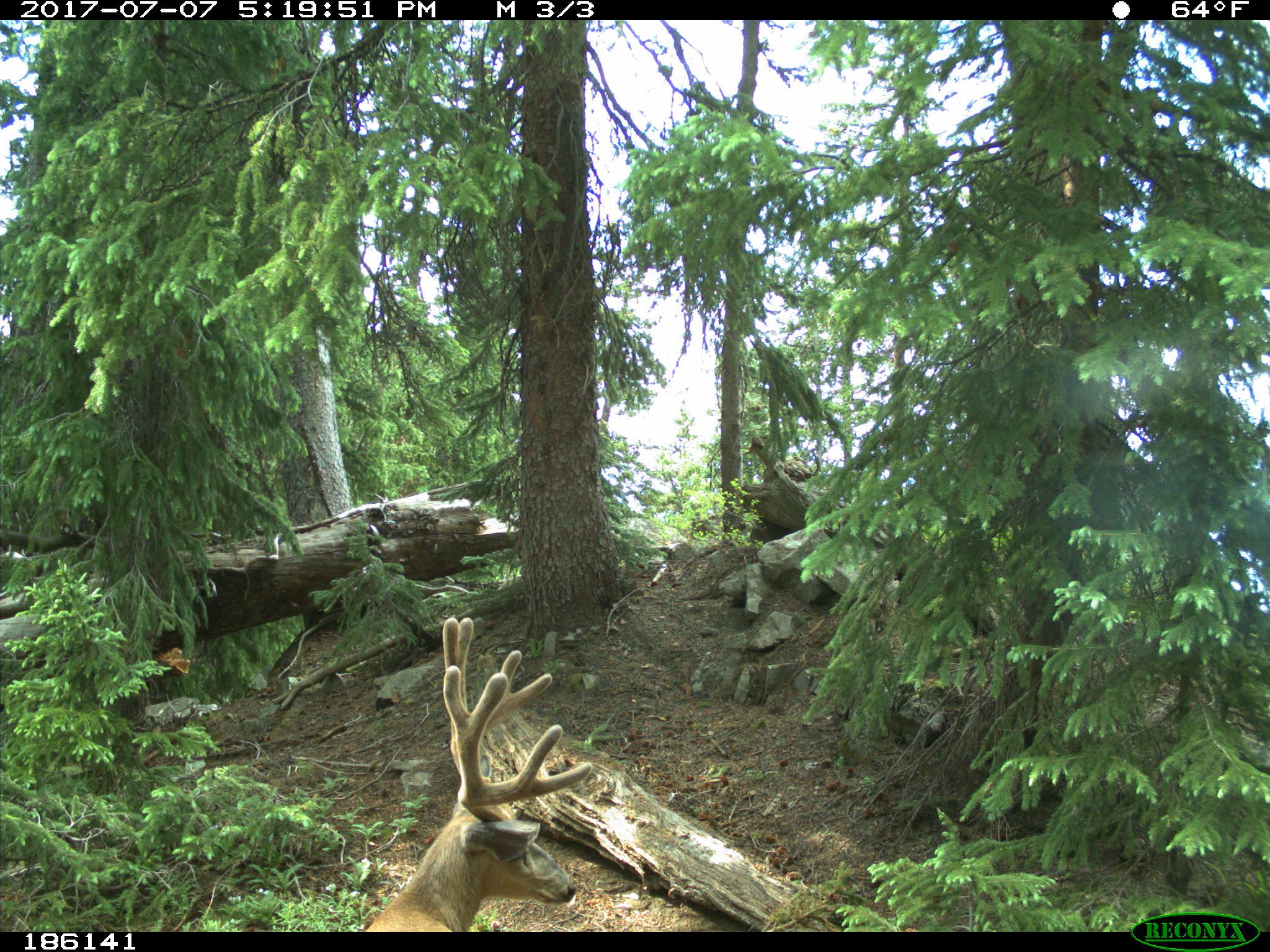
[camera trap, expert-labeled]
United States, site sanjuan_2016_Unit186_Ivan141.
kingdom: Animalia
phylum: Chordata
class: Mammalia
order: Artiodactyla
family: Cervidae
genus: Odocoileus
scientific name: Odocoileus hemionus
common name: mule deer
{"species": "Odocoileus hemionus (mule deer)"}